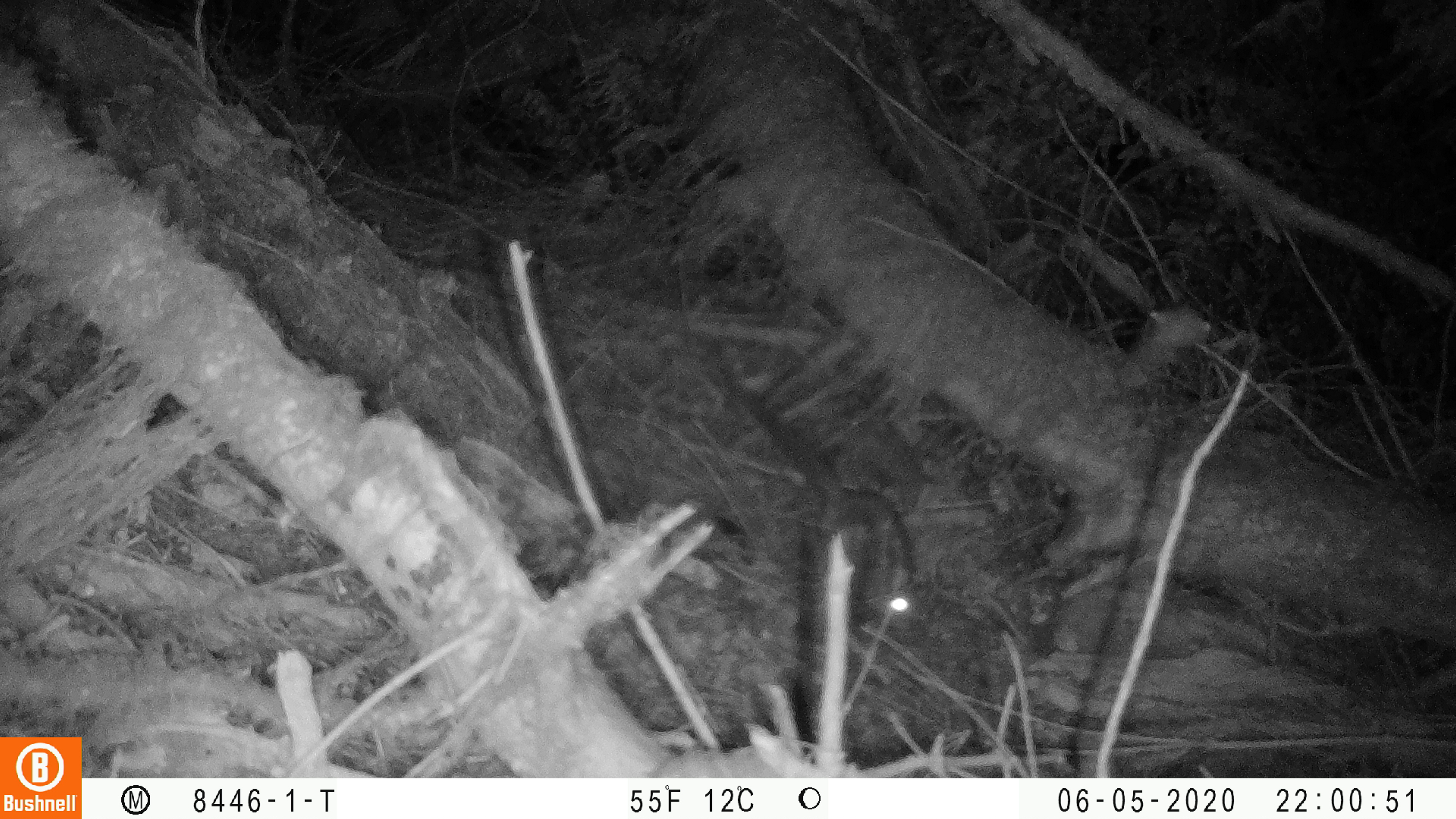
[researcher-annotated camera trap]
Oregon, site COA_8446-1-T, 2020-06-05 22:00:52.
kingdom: Animalia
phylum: Chordata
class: Mammalia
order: Rodentia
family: Sciuridae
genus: Glaucomys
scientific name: Glaucomys oregonensis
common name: humboldt's flying squirrel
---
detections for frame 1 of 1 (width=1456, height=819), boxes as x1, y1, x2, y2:
humboldt's flying squirrel: 733, 376, 929, 629